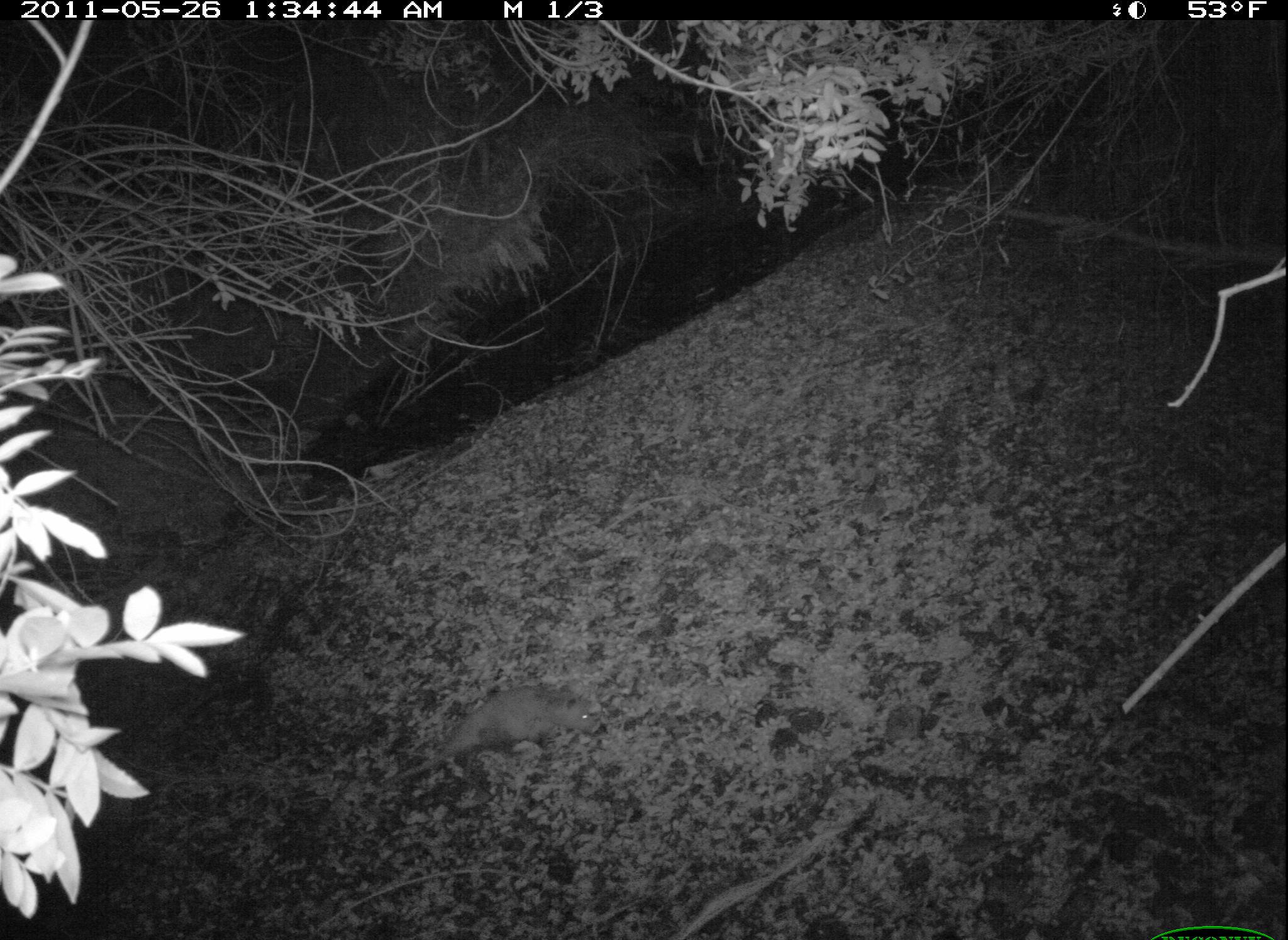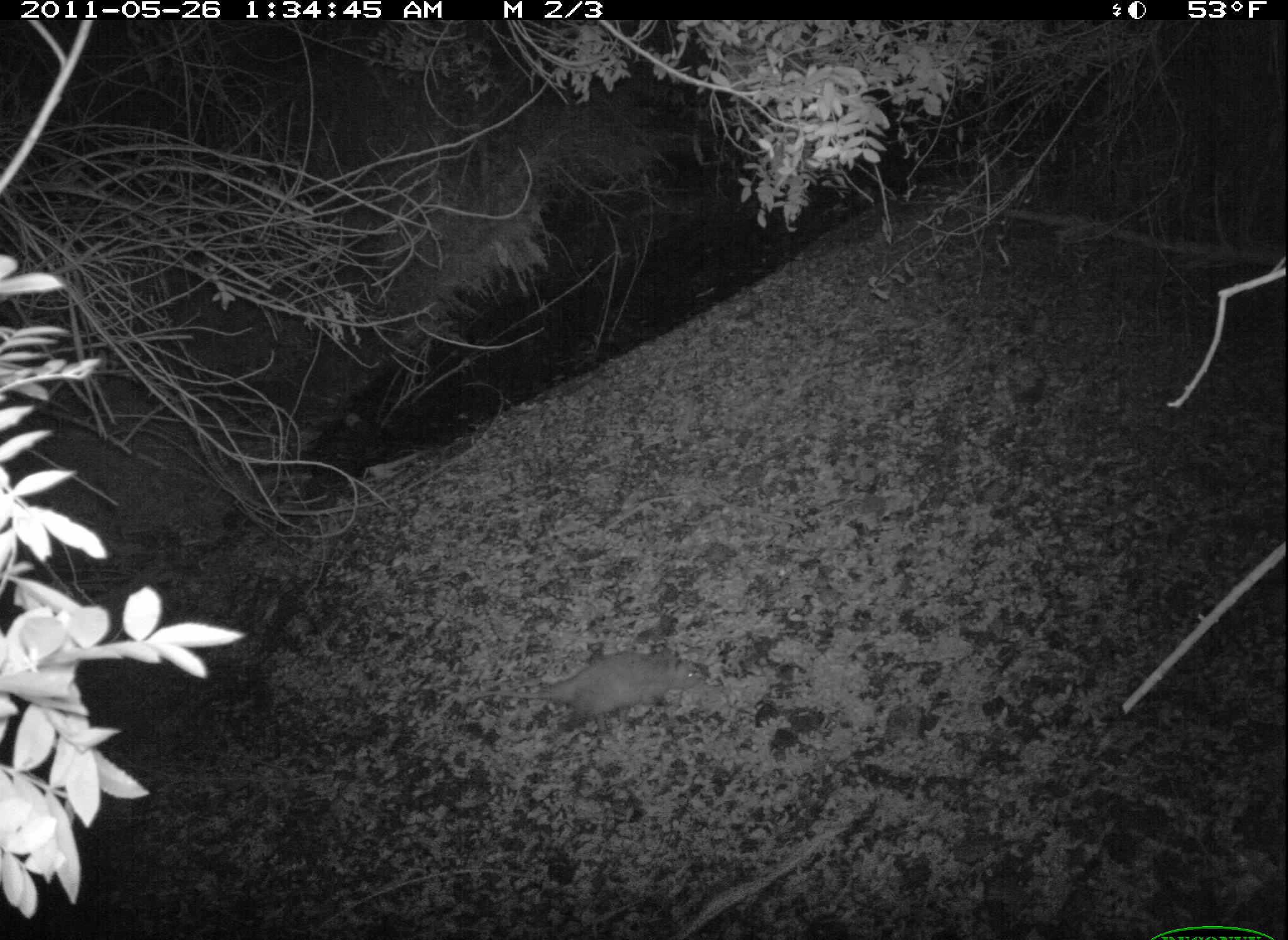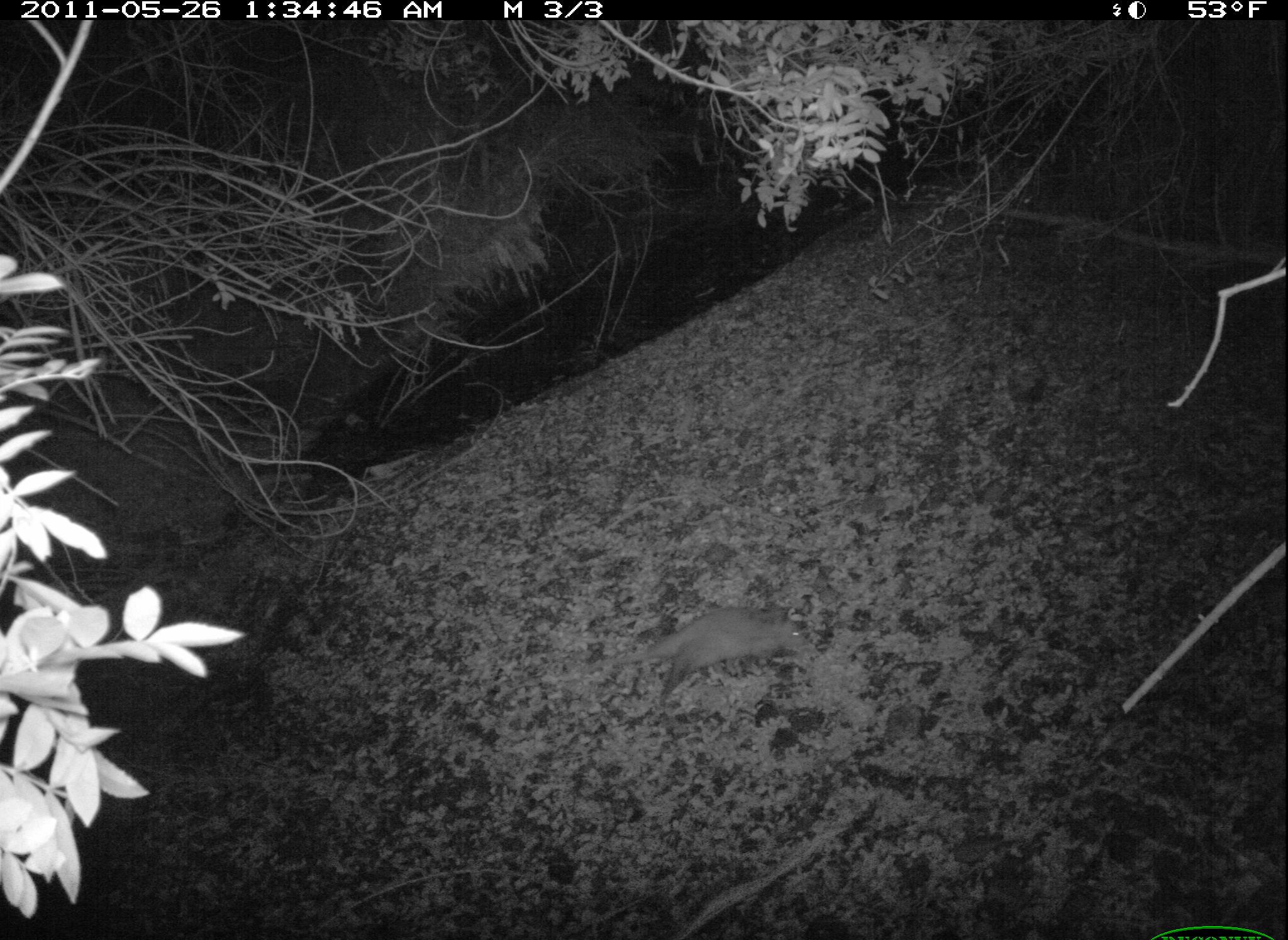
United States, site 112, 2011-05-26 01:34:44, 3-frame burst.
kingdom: Animalia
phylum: Chordata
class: Mammalia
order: Didelphimorphia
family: Didelphidae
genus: Didelphis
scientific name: Didelphis virginiana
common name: virginia opossum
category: opossum